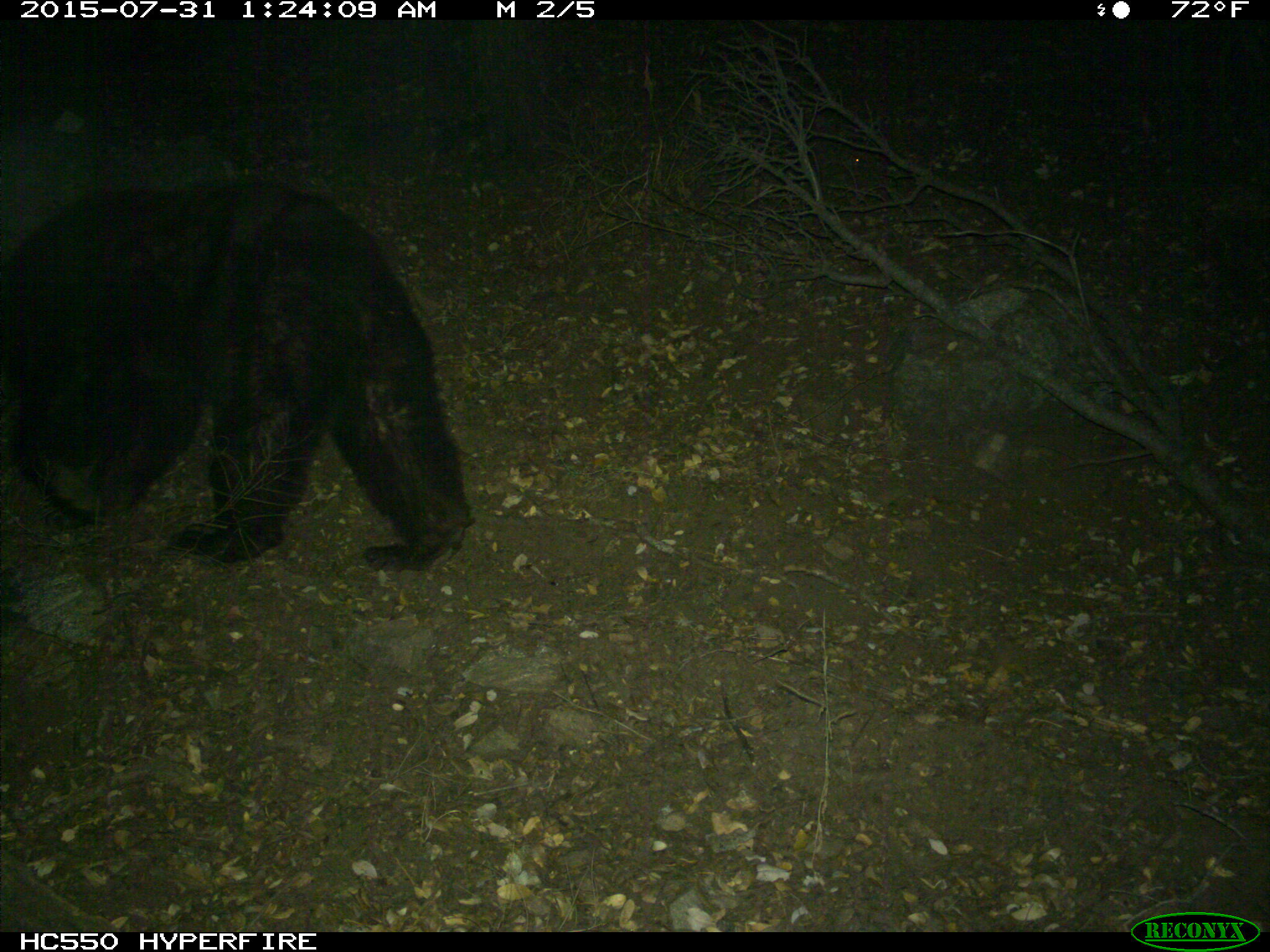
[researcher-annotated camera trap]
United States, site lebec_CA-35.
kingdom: Animalia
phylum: Chordata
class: Mammalia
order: Carnivora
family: Ursidae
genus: Ursus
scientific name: Ursus americanus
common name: american black bear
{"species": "Ursus americanus (american black bear)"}